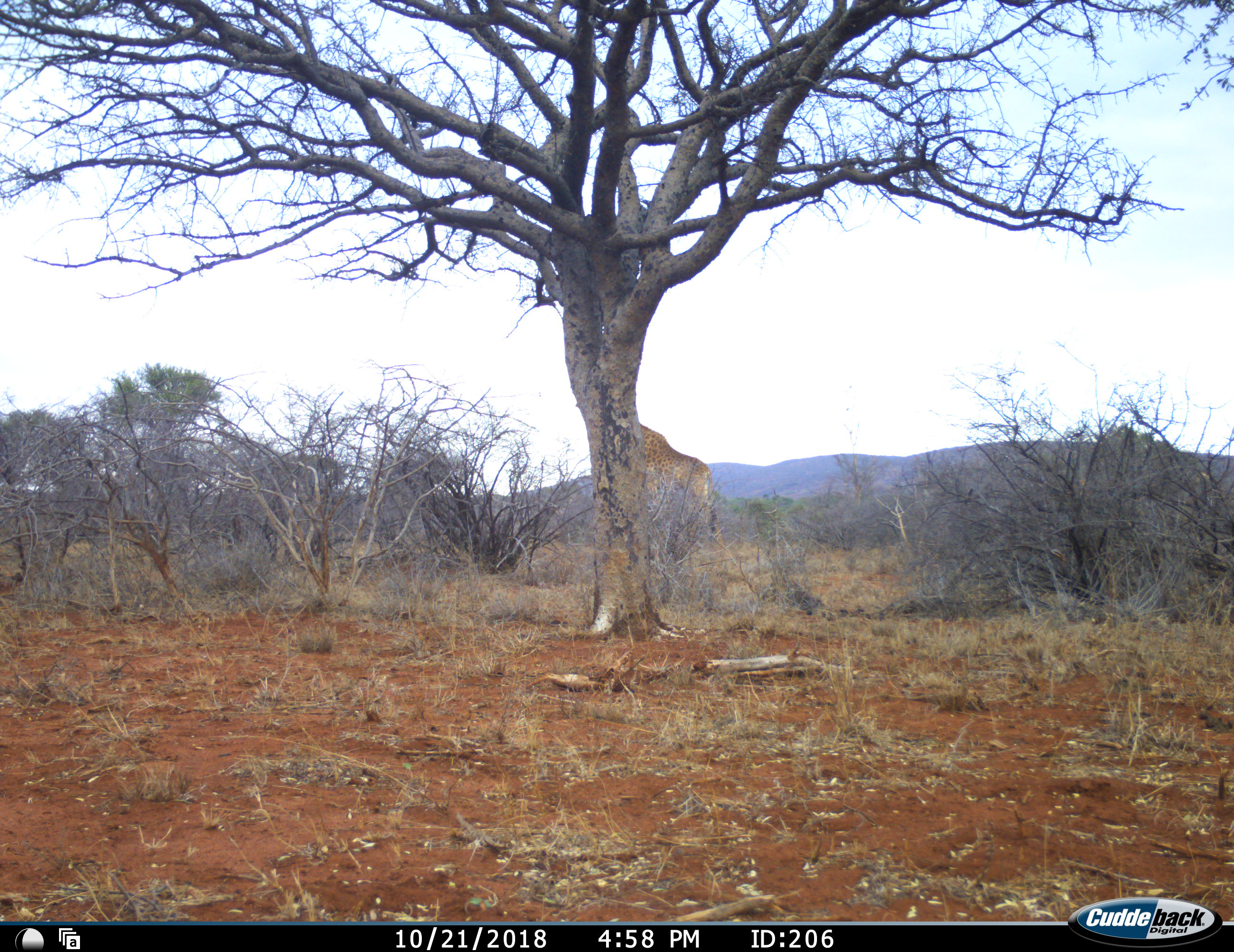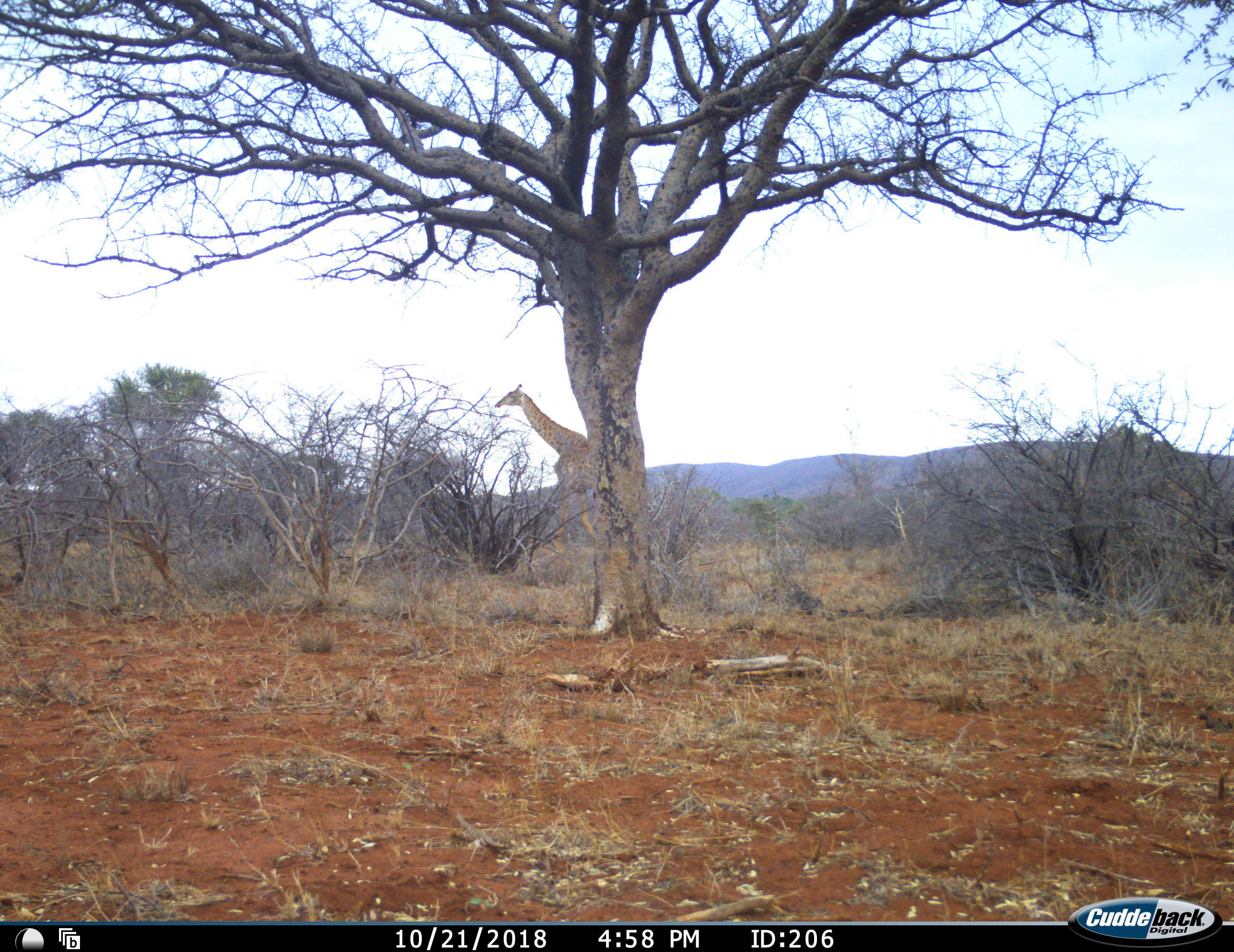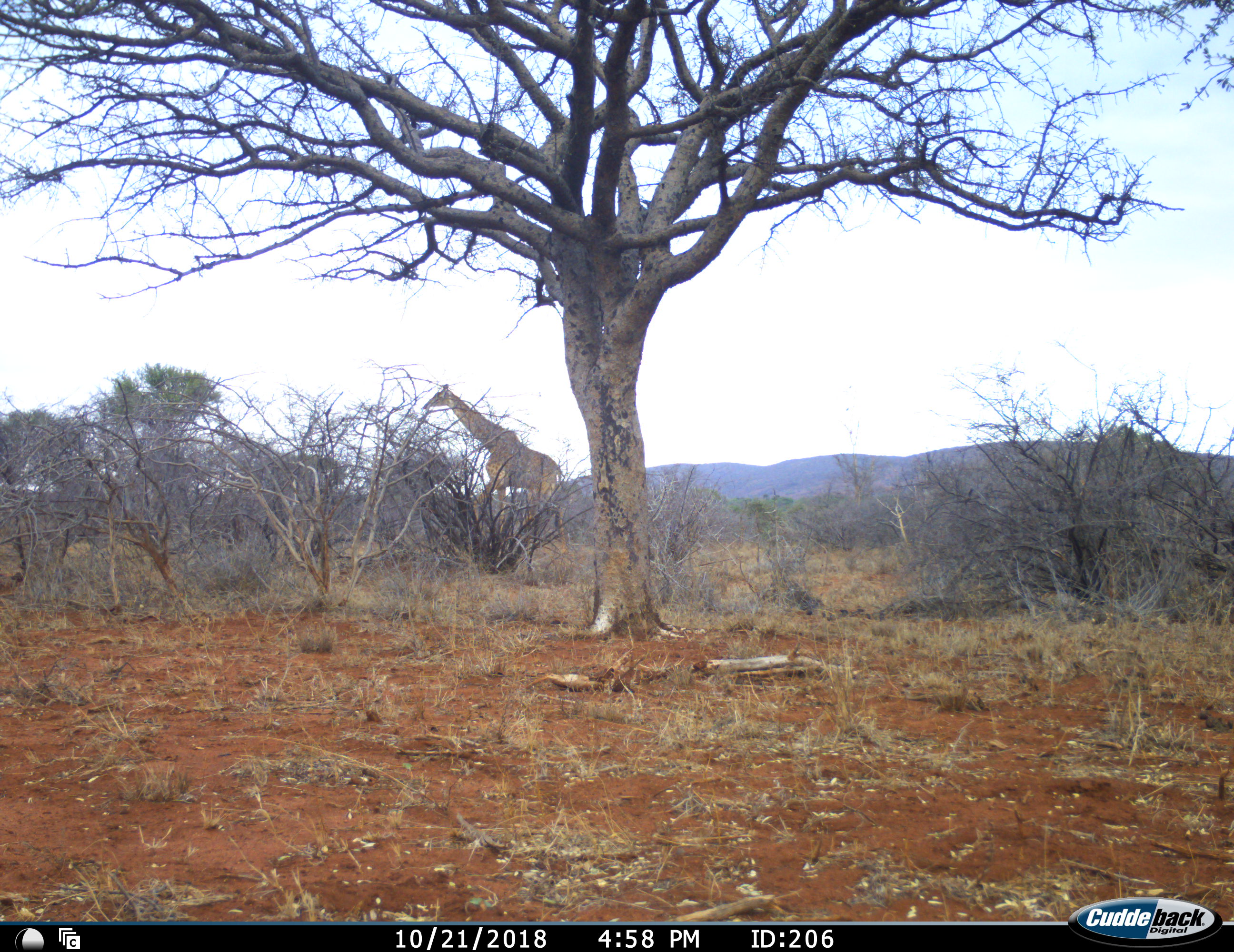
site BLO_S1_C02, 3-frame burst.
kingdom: Animalia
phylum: Chordata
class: Mammalia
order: Artiodactyla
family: Giraffidae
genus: Giraffa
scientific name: Giraffa camelopardalis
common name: giraffe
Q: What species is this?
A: Giraffe (Giraffa camelopardalis).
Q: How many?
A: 1.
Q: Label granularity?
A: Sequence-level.